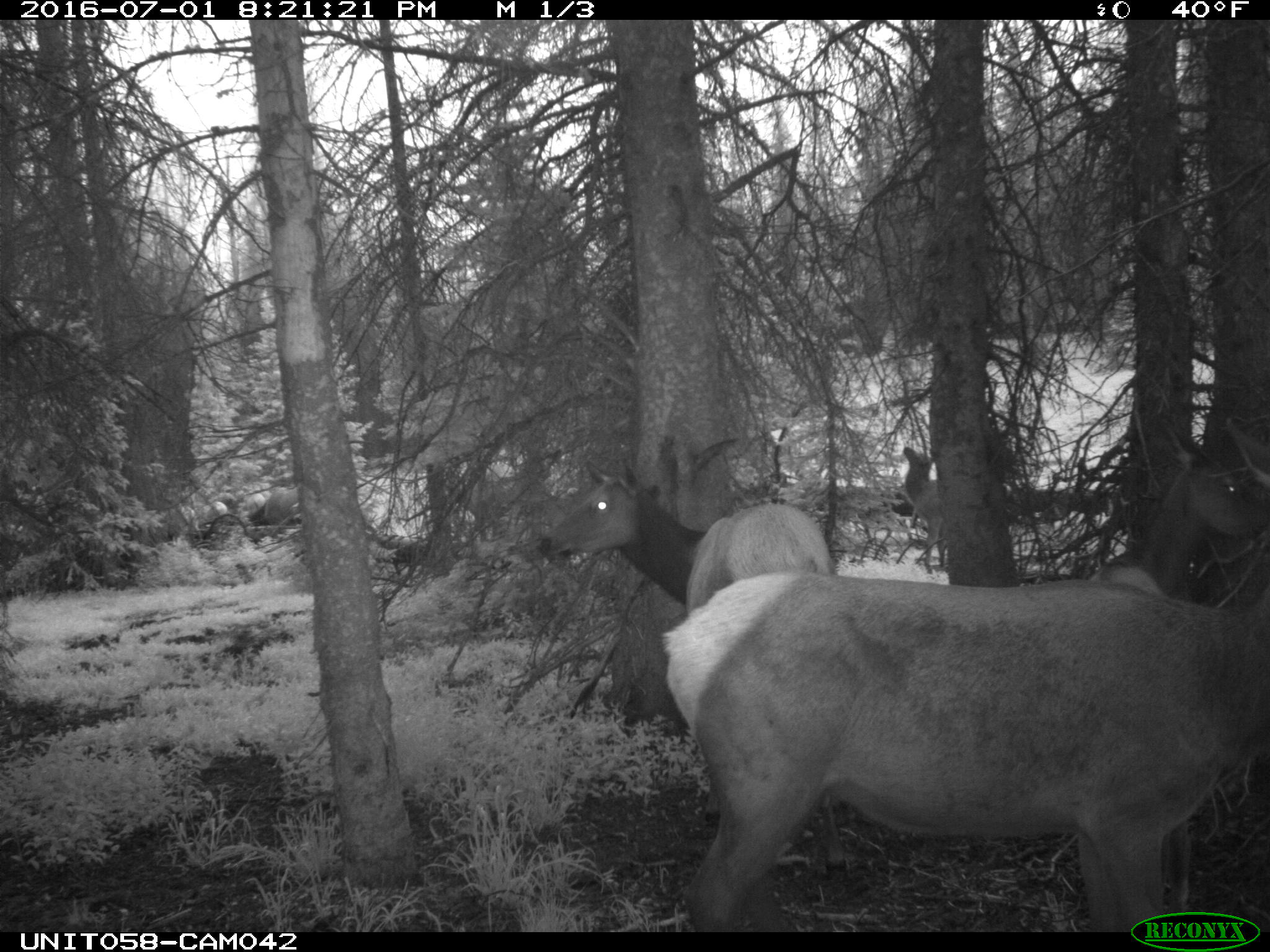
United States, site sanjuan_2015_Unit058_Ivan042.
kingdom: Animalia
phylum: Chordata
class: Mammalia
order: Artiodactyla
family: Cervidae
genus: Cervus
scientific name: Cervus elaphus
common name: red deer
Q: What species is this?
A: Cervus elaphus (red deer).